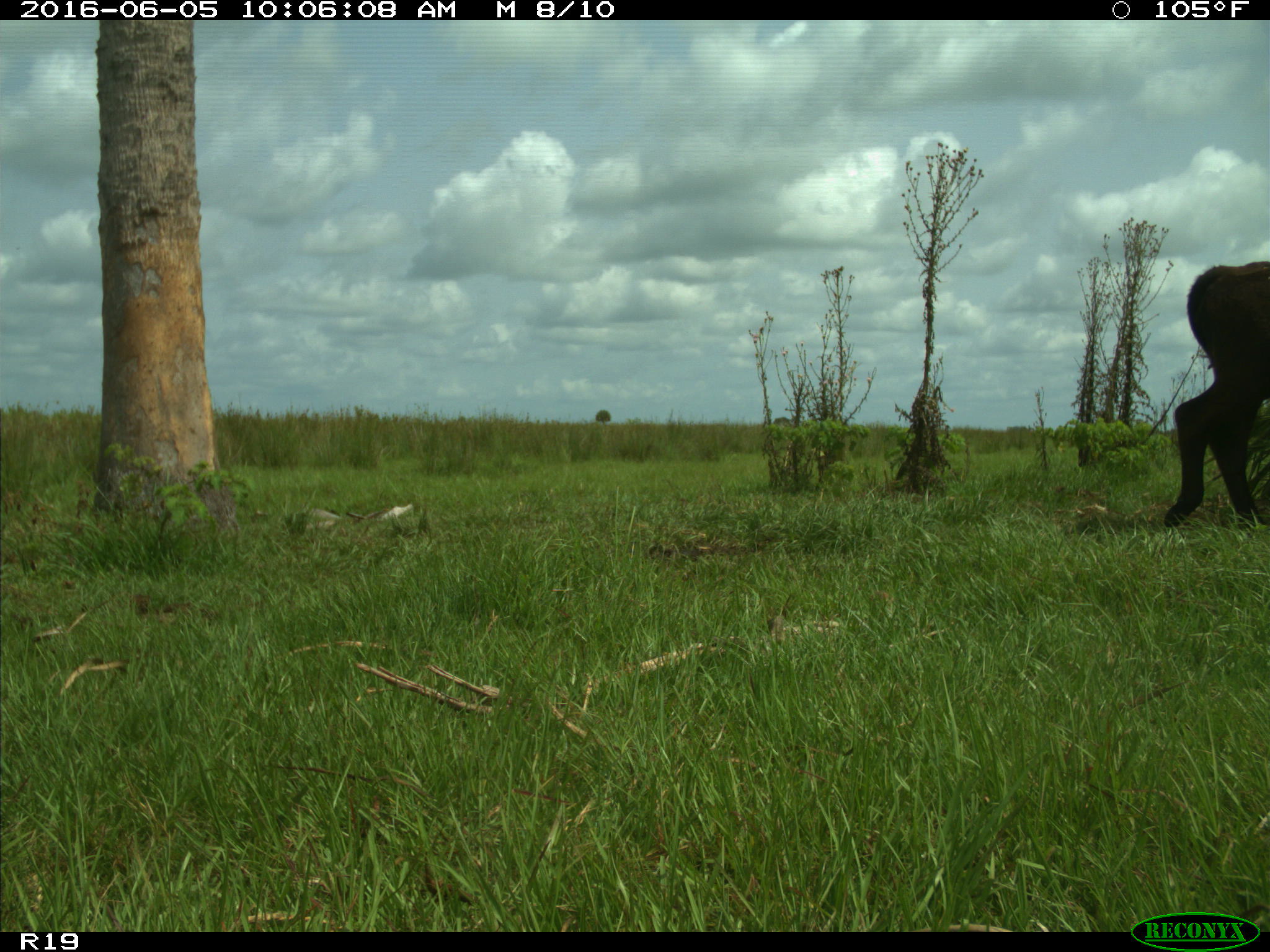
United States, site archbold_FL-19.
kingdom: Animalia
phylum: Chordata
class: Mammalia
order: Artiodactyla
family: Bovidae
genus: Bos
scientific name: Bos taurus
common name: domestic cow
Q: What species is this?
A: Bos taurus (domestic cow).